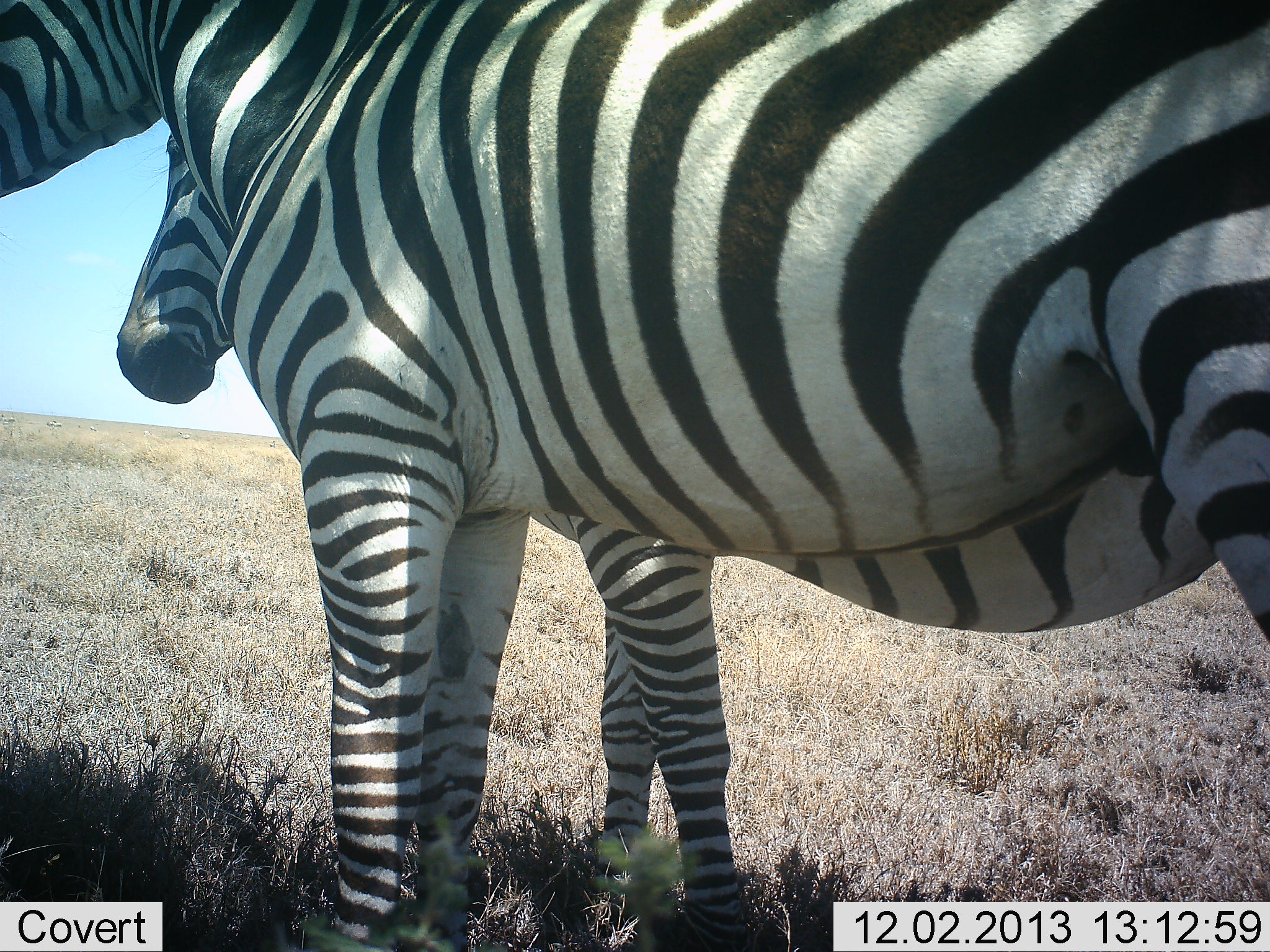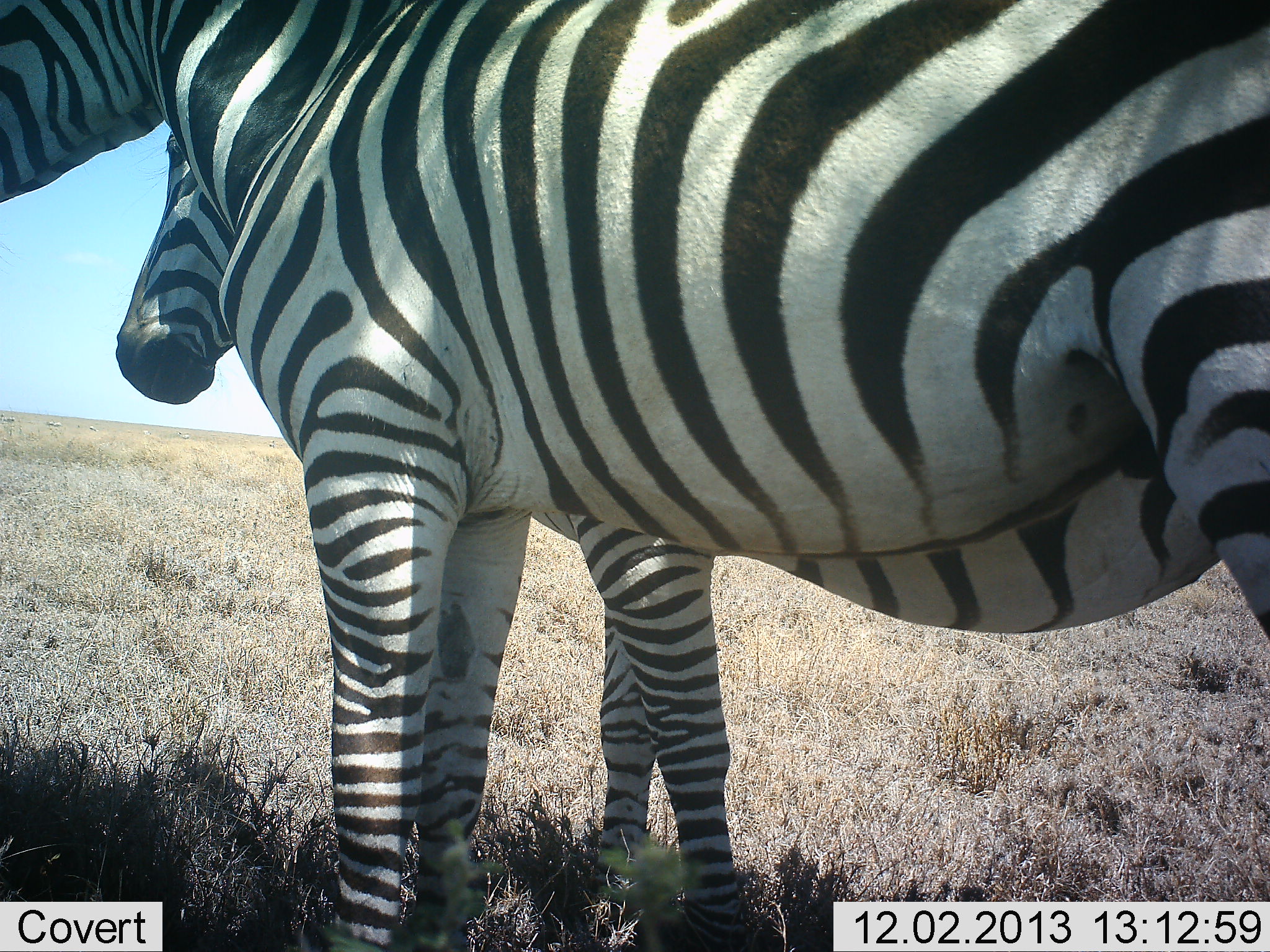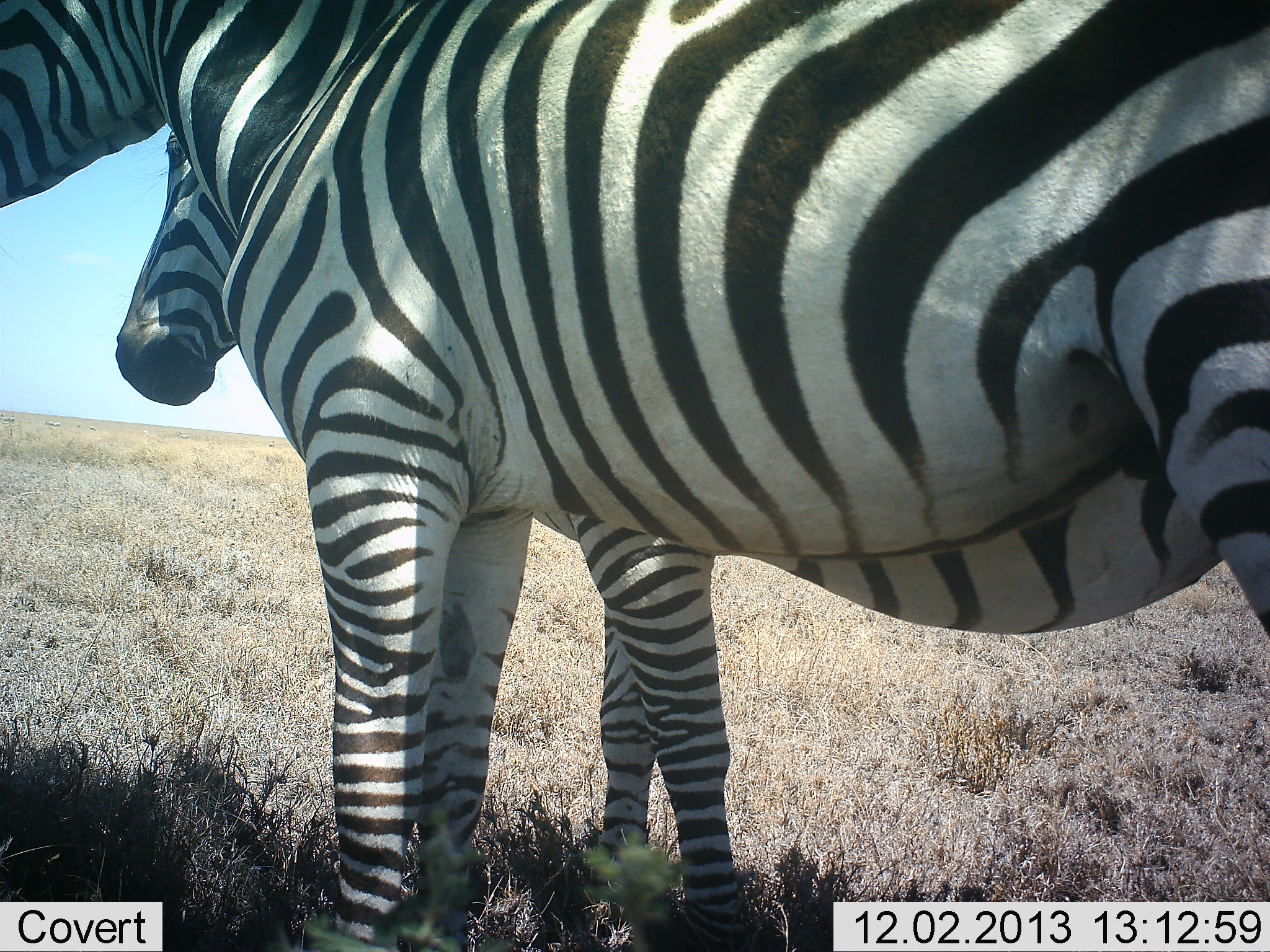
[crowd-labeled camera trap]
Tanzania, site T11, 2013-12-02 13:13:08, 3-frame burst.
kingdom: Animalia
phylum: Chordata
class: Mammalia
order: Perissodactyla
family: Equidae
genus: Equus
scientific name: Equus quagga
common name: plains zebra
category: zebra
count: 2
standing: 90%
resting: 10%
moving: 0%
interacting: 0%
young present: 0%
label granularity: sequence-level